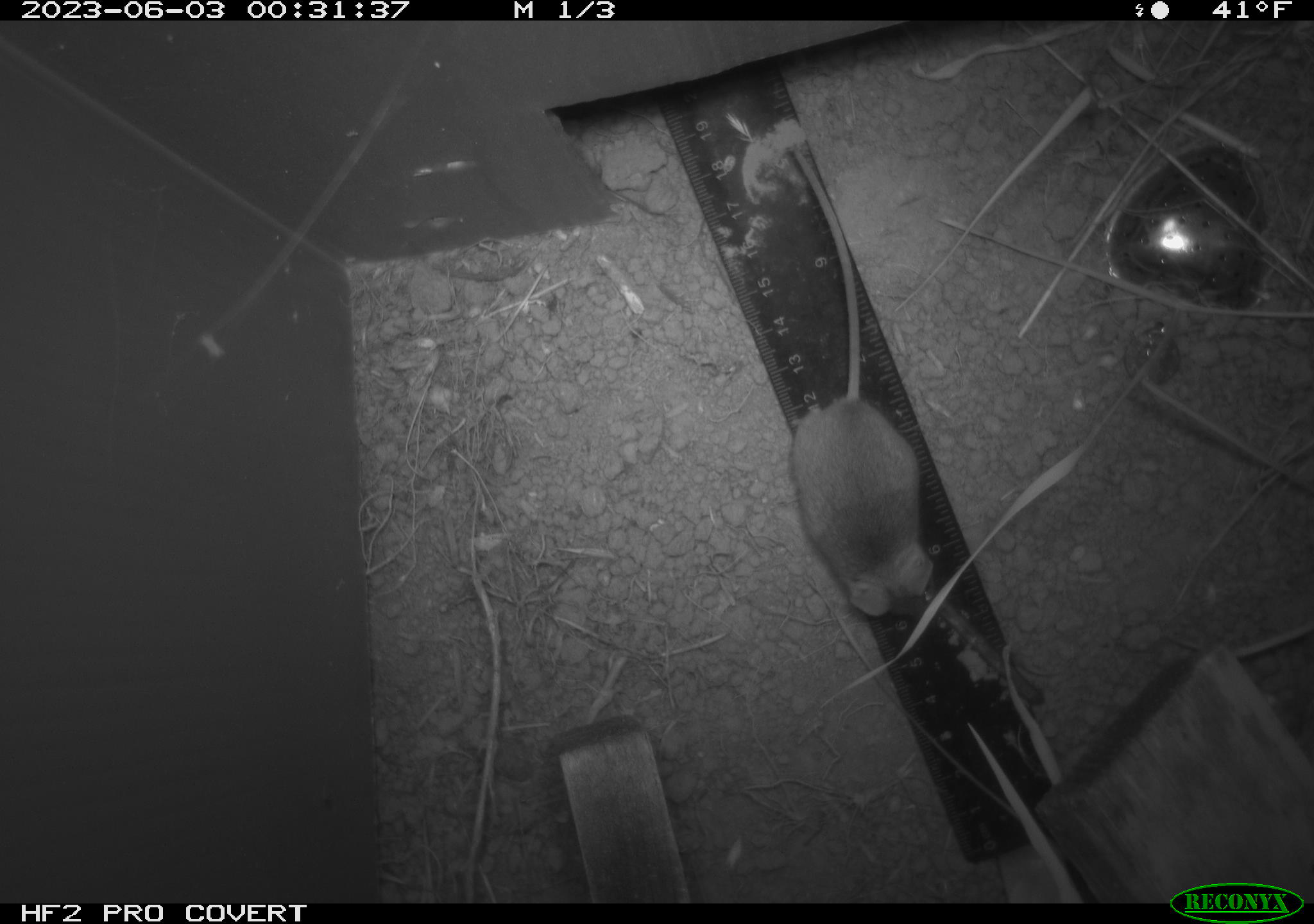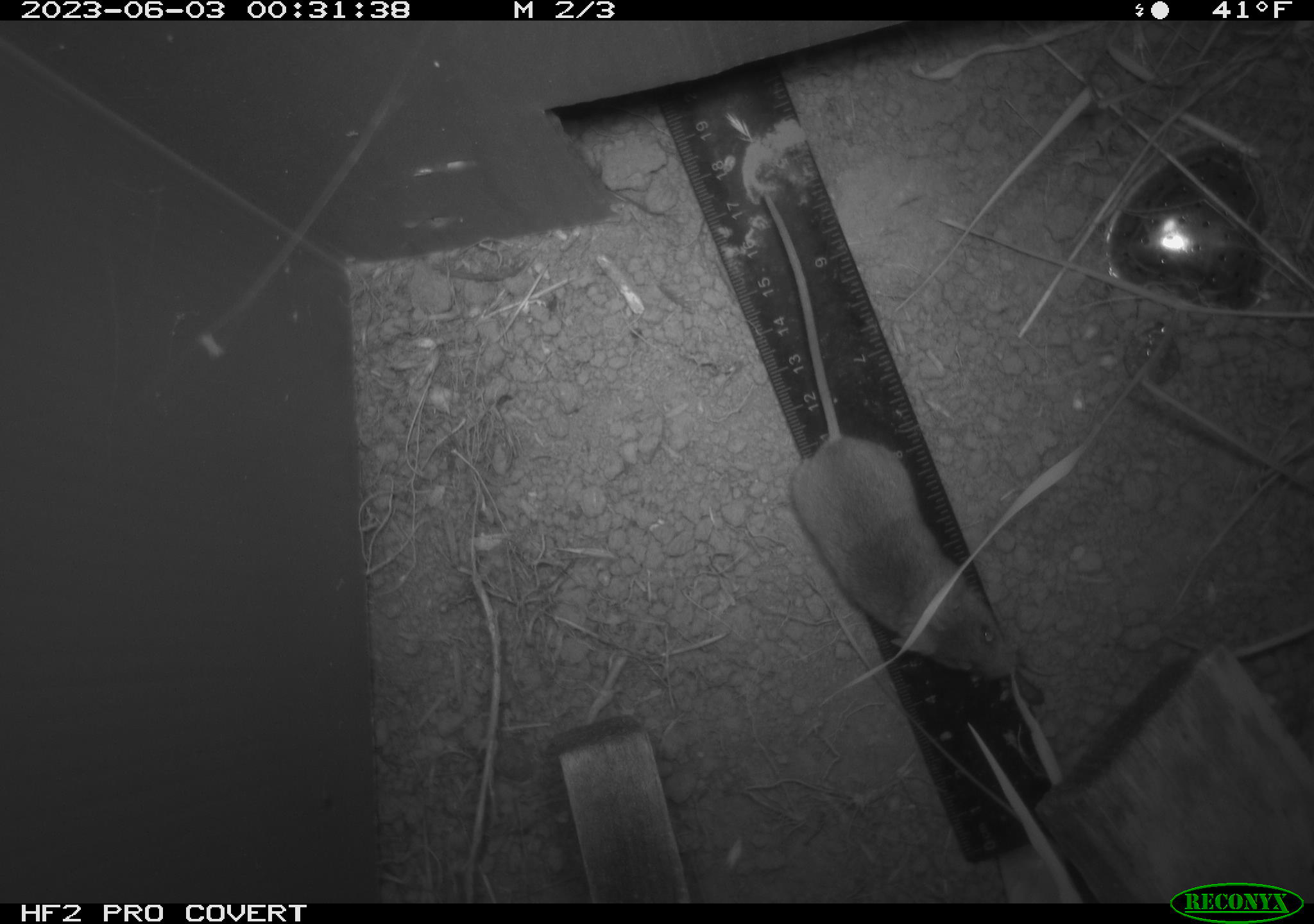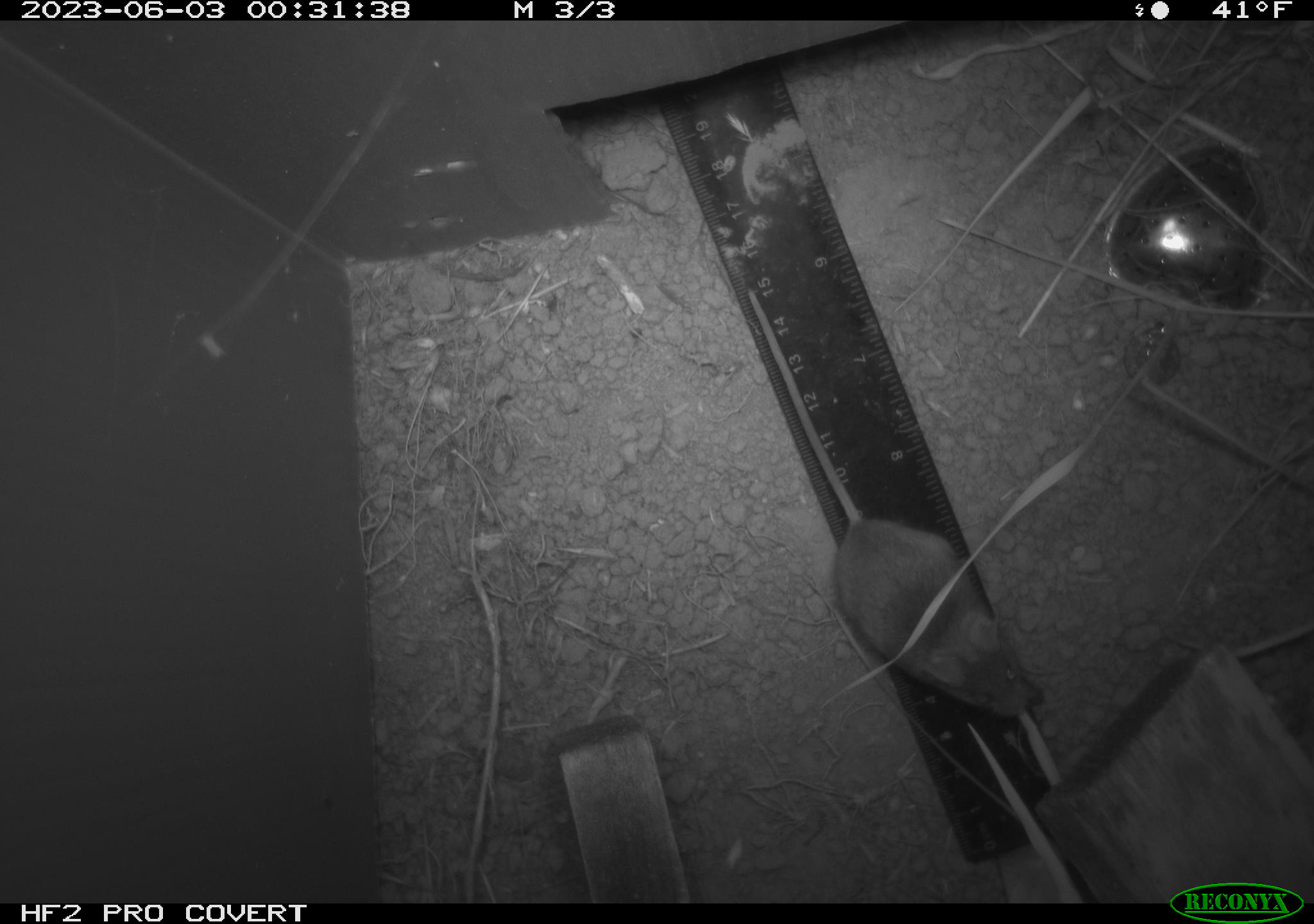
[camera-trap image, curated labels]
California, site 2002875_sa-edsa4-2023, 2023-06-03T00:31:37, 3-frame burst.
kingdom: Animalia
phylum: Chordata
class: Mammalia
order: Rodentia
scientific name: Rodentia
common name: mouse species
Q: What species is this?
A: Mouse species (Rodentia).